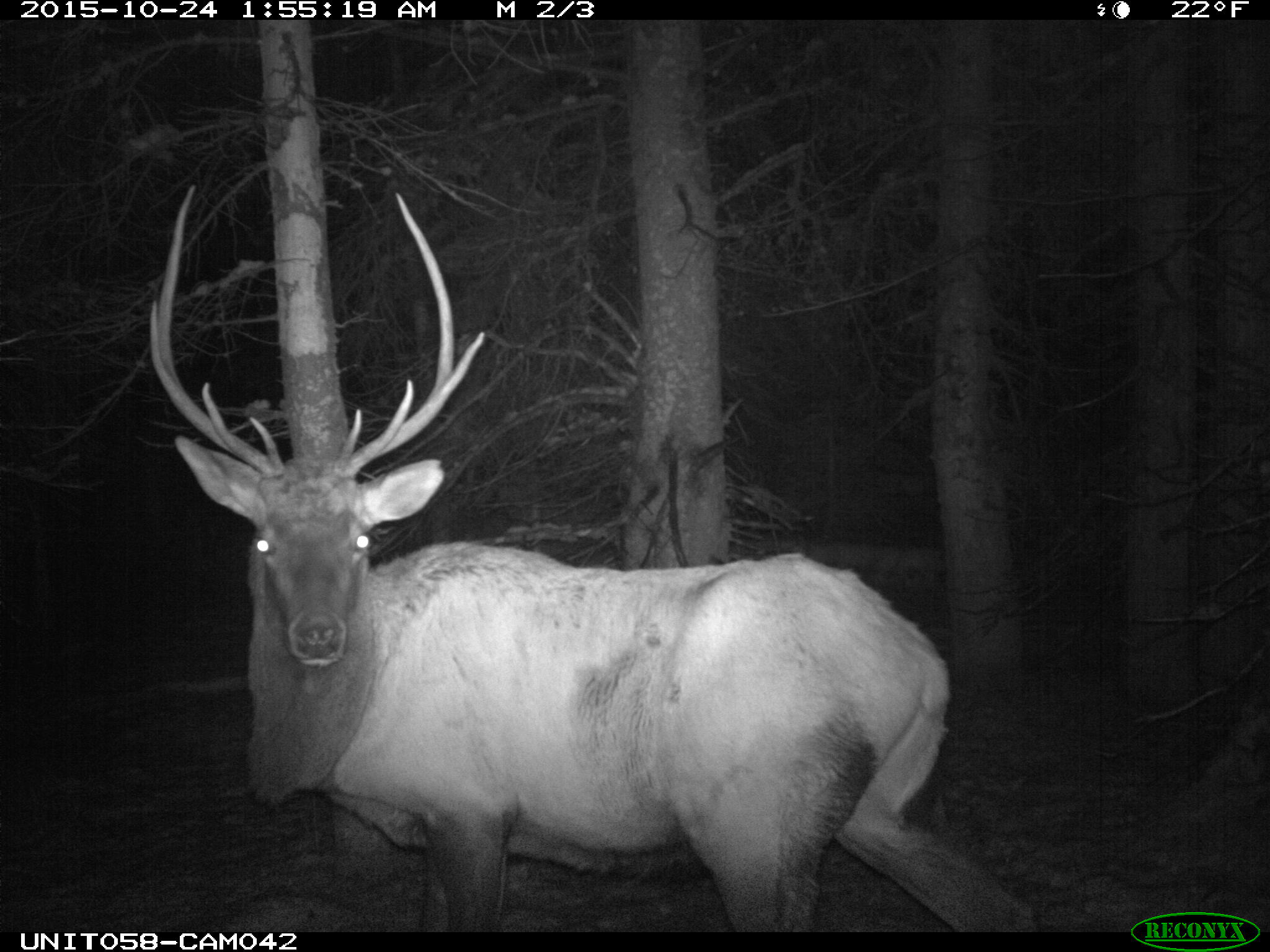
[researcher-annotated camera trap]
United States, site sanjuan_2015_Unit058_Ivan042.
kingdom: Animalia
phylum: Chordata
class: Mammalia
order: Artiodactyla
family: Cervidae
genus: Cervus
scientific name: Cervus elaphus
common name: red deer